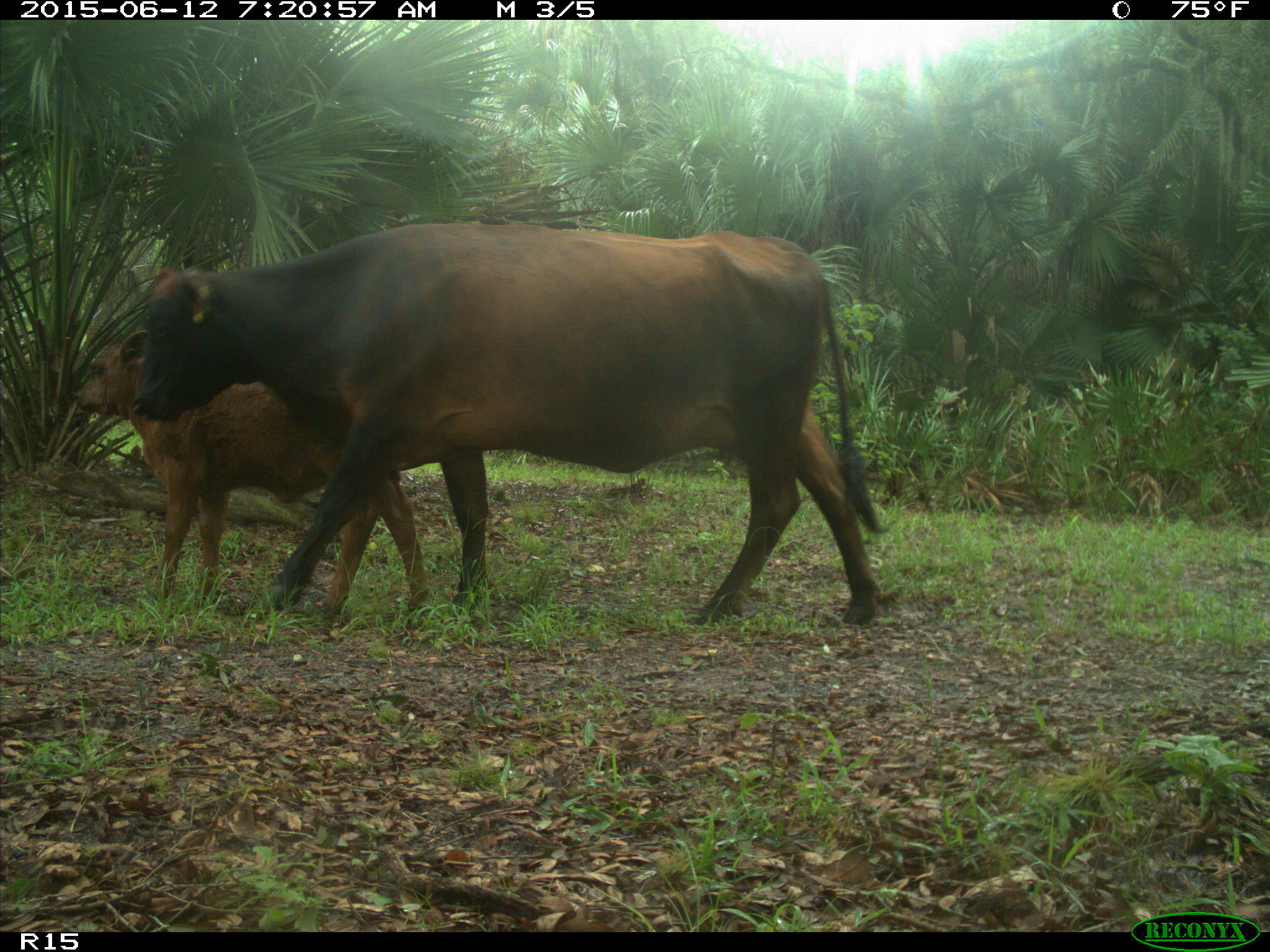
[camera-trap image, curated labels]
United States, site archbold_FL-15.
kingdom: Animalia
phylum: Chordata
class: Mammalia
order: Artiodactyla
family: Bovidae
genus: Bos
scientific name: Bos taurus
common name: domestic cow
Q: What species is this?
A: Bos taurus (domestic cow).